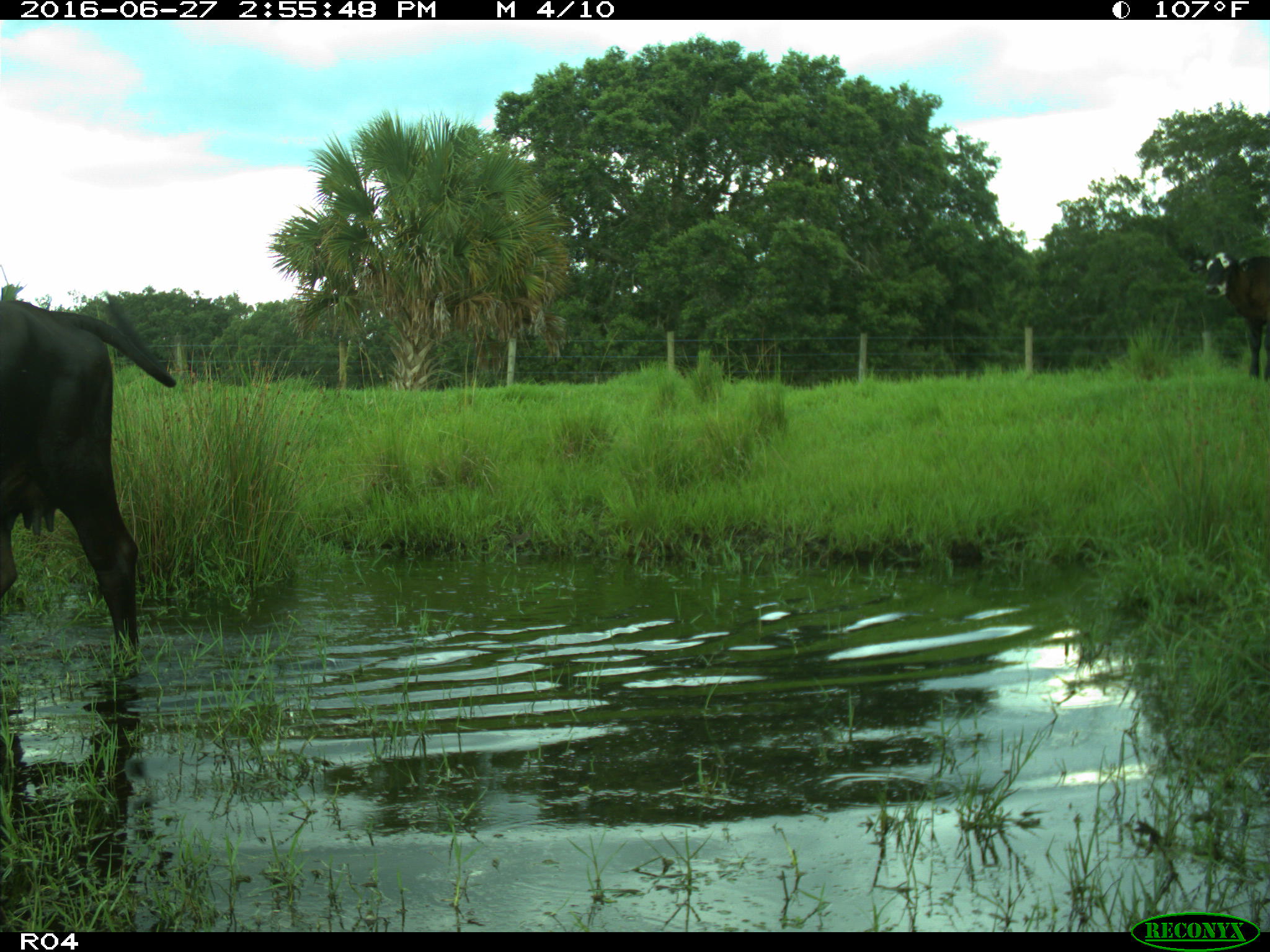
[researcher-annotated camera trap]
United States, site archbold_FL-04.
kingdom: Animalia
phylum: Chordata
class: Mammalia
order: Artiodactyla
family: Bovidae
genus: Bos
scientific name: Bos taurus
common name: domestic cow